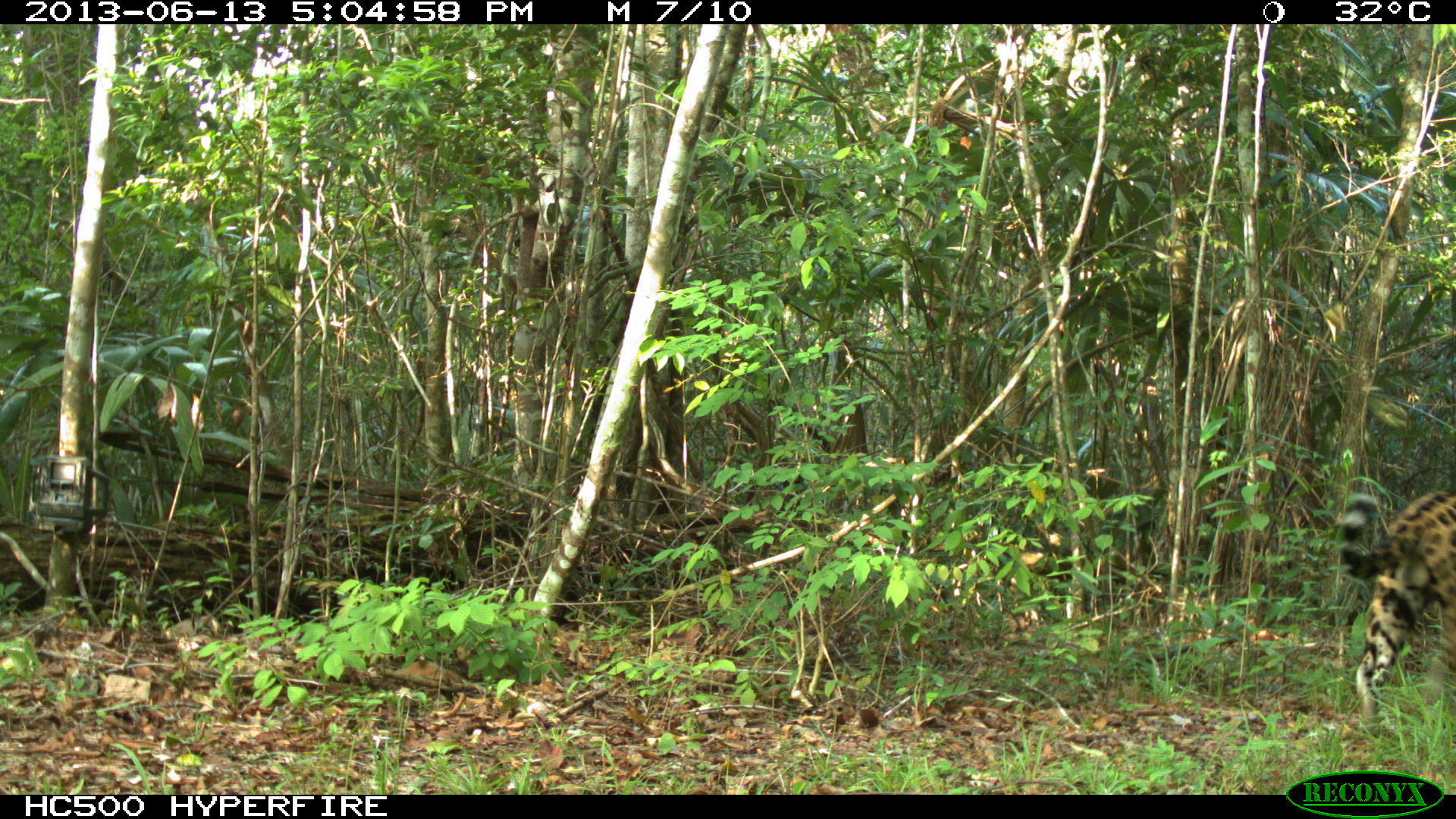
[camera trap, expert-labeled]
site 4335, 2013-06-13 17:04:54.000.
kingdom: Animalia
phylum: Chordata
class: Mammalia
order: Carnivora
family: Felidae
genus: Panthera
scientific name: Panthera onca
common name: jaguar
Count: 1.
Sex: male.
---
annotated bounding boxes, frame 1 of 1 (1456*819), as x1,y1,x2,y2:
panthera onca: 1338,488,1456,729